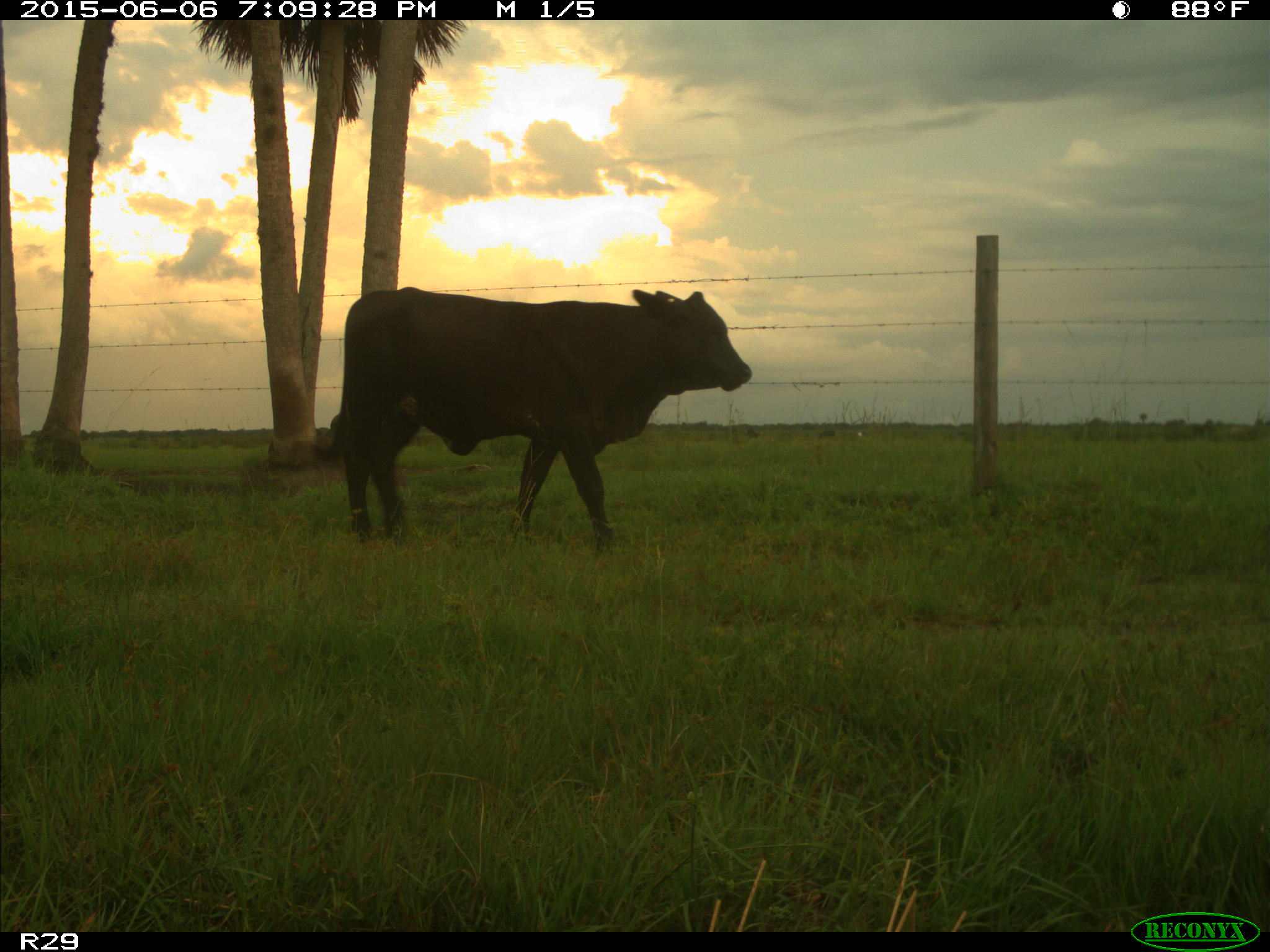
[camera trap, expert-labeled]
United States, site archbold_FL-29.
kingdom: Animalia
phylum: Chordata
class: Mammalia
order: Artiodactyla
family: Bovidae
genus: Bos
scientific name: Bos taurus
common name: domestic cow